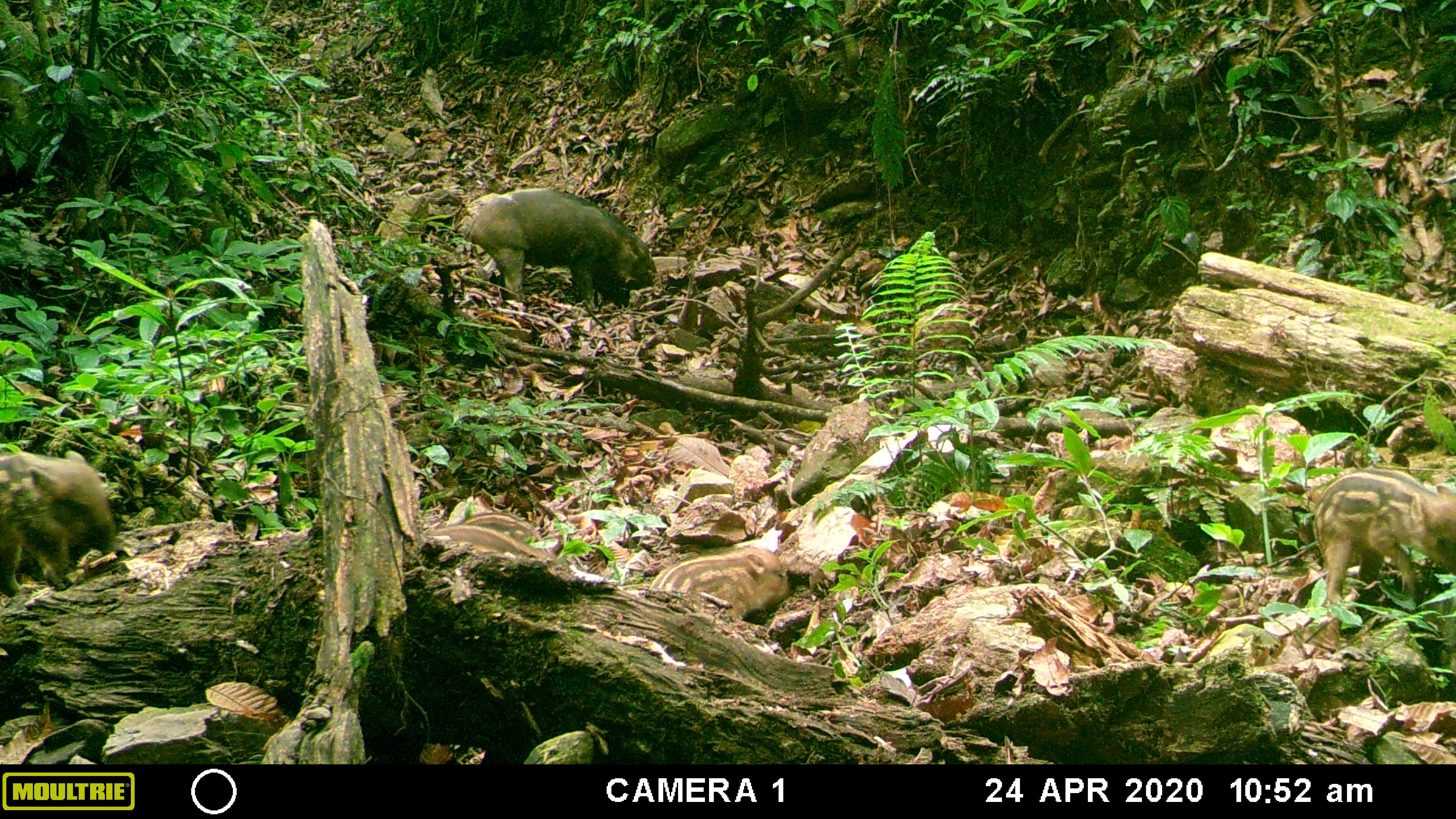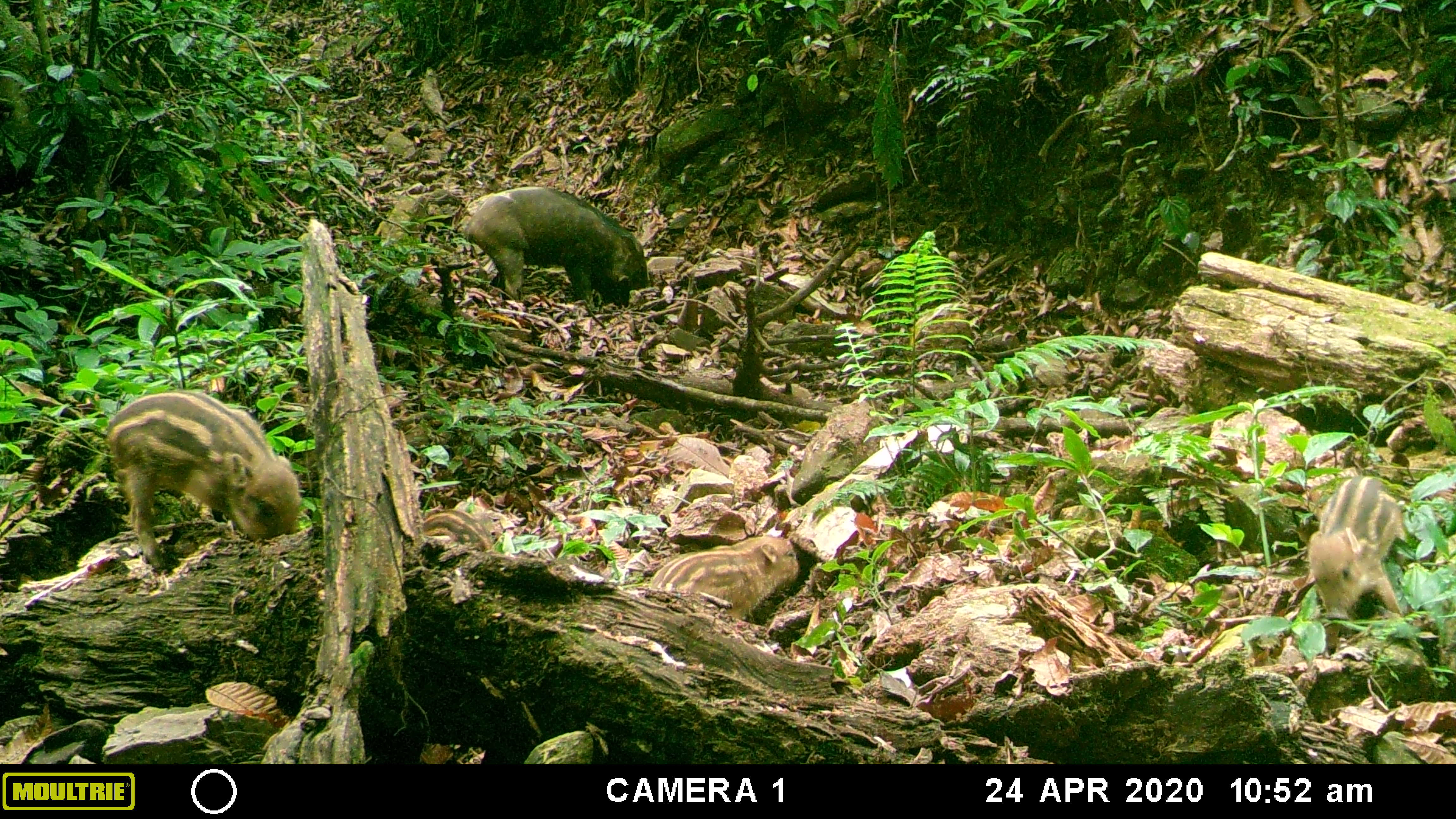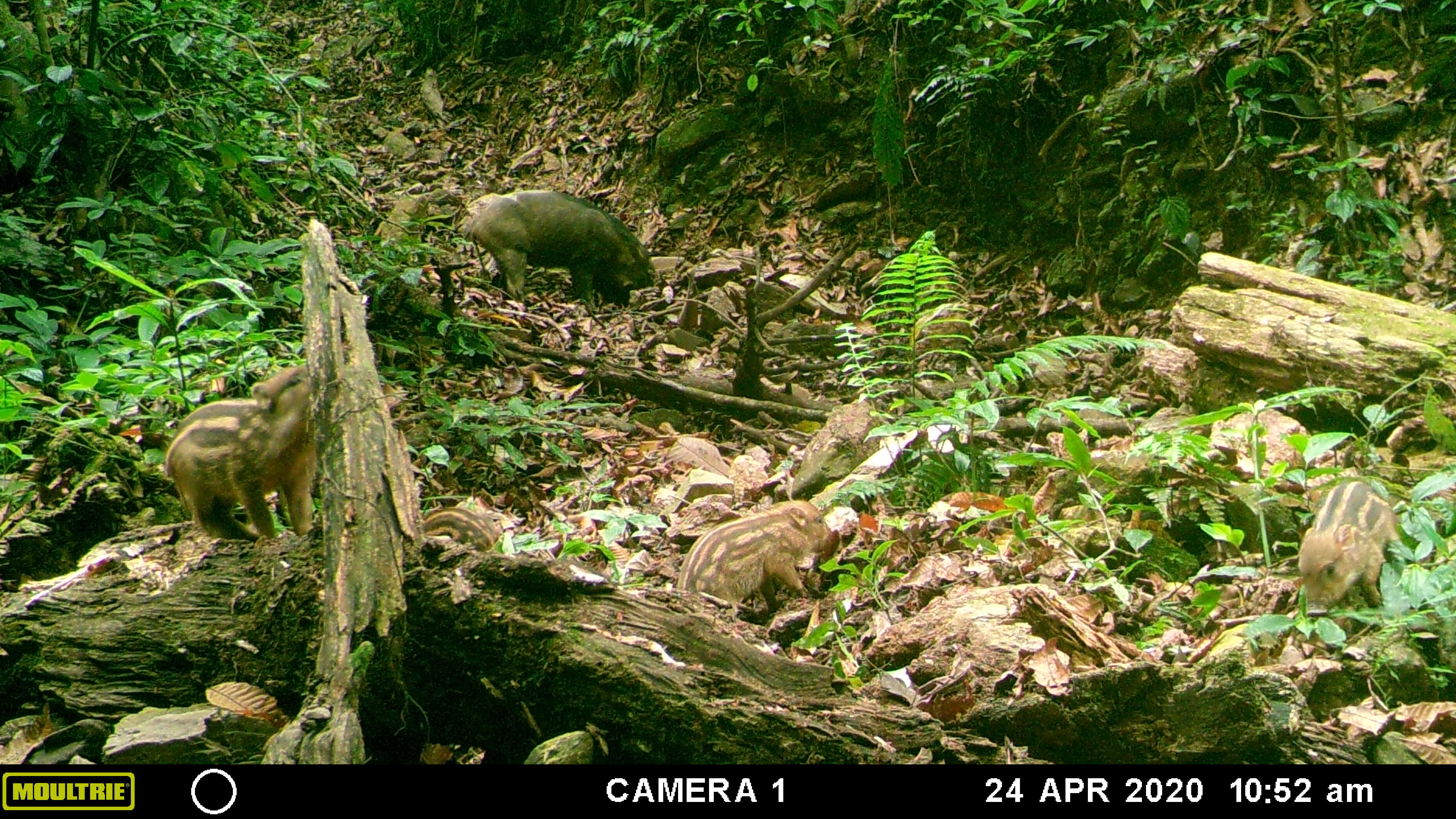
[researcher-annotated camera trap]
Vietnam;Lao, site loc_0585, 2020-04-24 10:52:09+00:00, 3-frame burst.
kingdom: Animalia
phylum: Chordata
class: Mammalia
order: Artiodactyla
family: Suidae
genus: Sus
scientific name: Sus scrofa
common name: eurasian wild pig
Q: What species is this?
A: Eurasian wild pig (Sus scrofa).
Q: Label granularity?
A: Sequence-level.